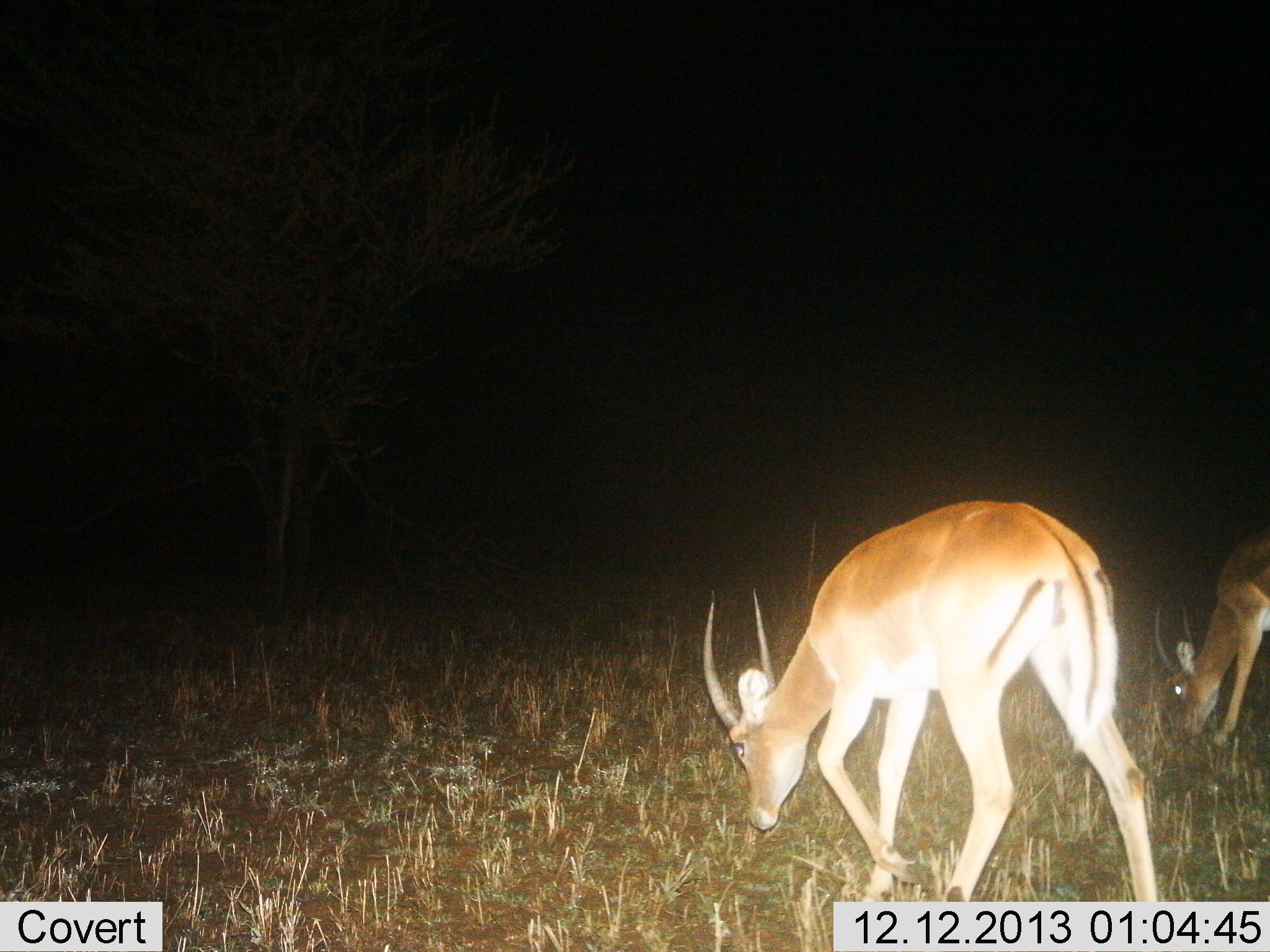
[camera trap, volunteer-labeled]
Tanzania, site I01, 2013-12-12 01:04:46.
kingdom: Animalia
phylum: Chordata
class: Mammalia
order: Artiodactyla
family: Bovidae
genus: Aepyceros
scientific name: Aepyceros melampus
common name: impala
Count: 2.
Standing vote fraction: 20%.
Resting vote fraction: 0%.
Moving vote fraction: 0%.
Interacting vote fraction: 0%.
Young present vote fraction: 0%.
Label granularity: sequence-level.